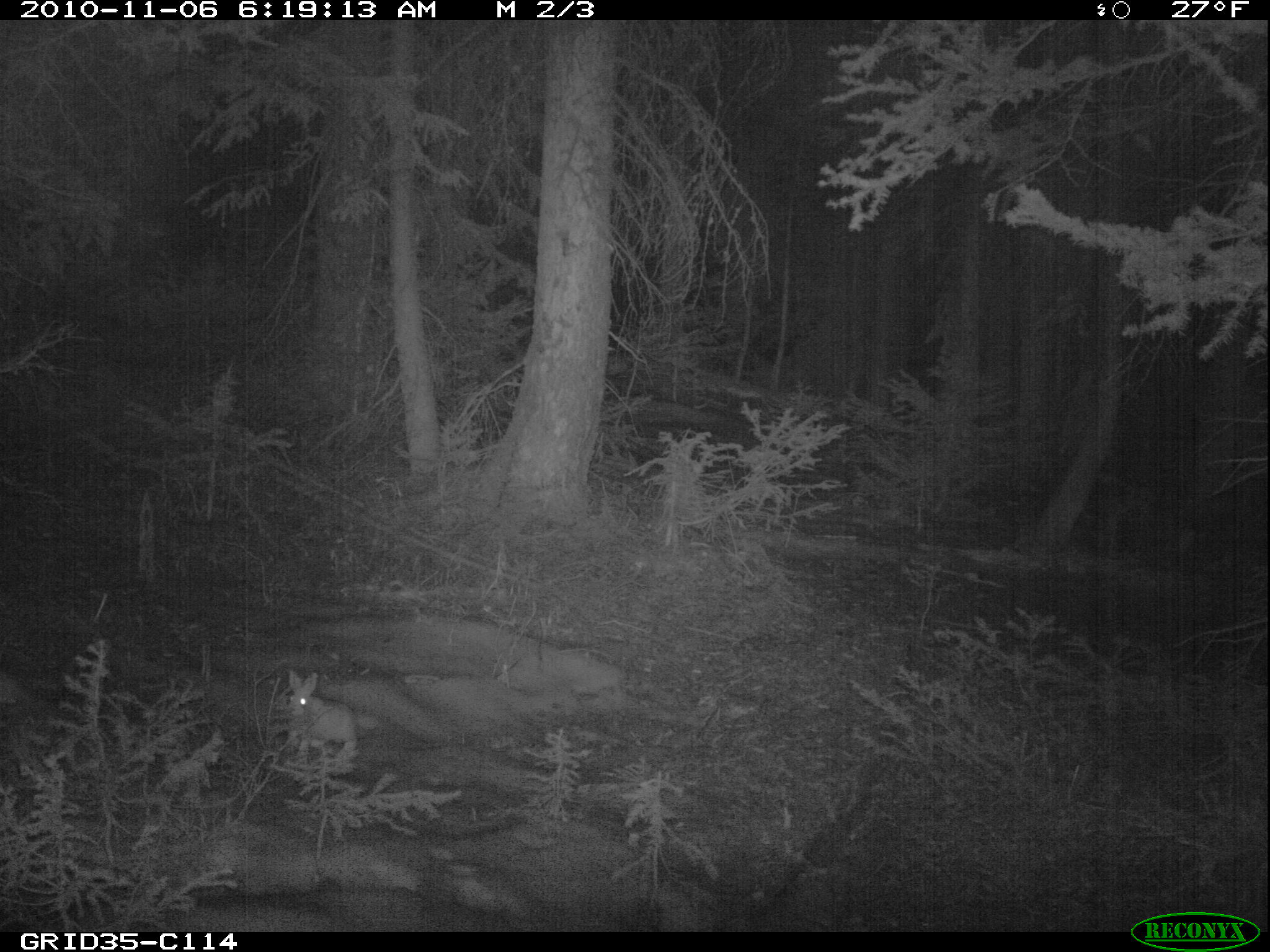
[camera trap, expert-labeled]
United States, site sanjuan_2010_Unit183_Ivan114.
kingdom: Animalia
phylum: Chordata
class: Mammalia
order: Lagomorpha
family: Leporidae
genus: Lepus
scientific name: Lepus americanus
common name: snowshoe hare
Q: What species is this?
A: Lepus americanus (snowshoe hare).